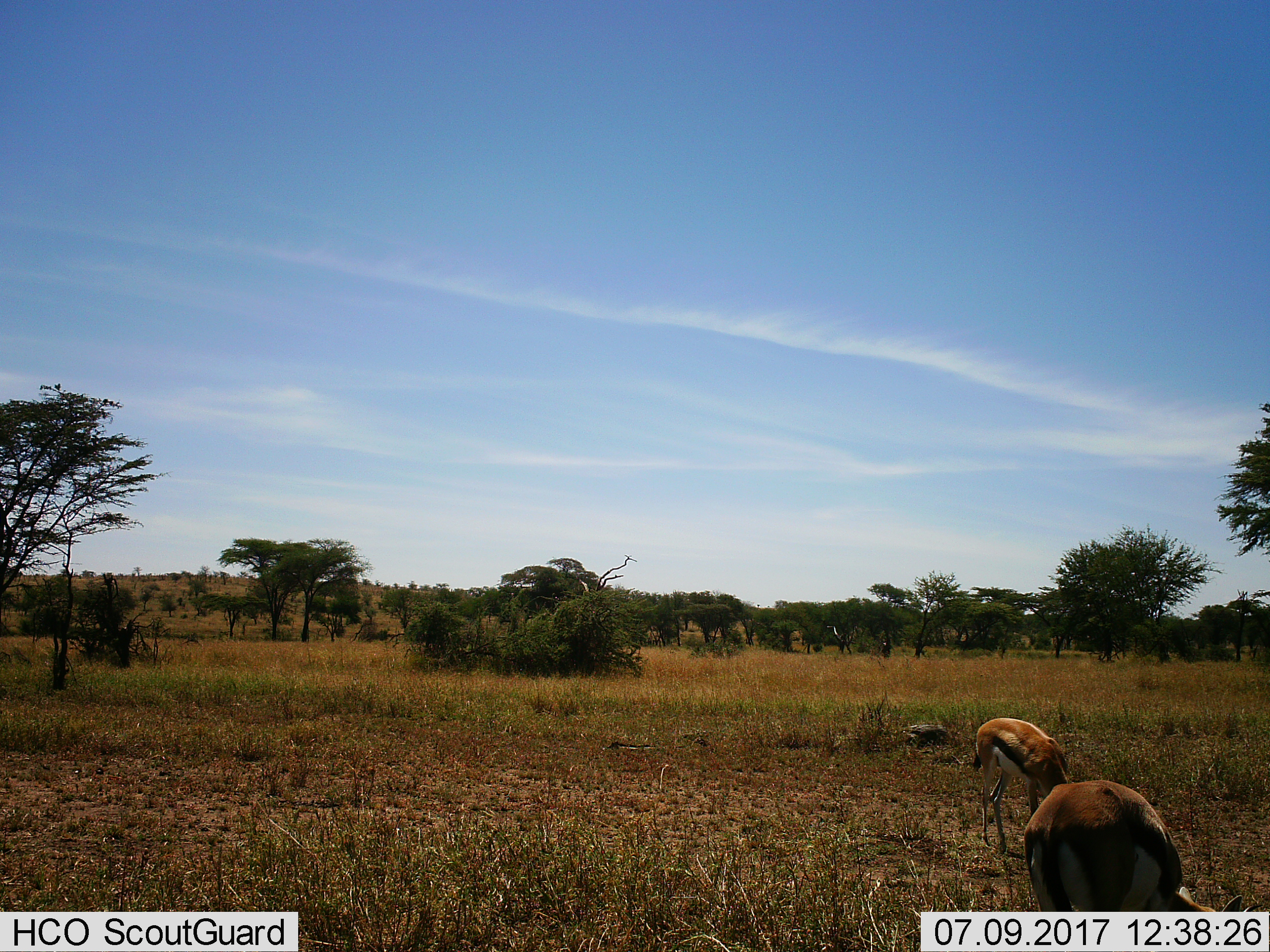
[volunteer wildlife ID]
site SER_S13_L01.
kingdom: Animalia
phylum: Chordata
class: Mammalia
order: Artiodactyla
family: Bovidae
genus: Eudorcas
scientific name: Eudorcas thomsonii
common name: thomson's gazelle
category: gazellethomsons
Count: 2.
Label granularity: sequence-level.